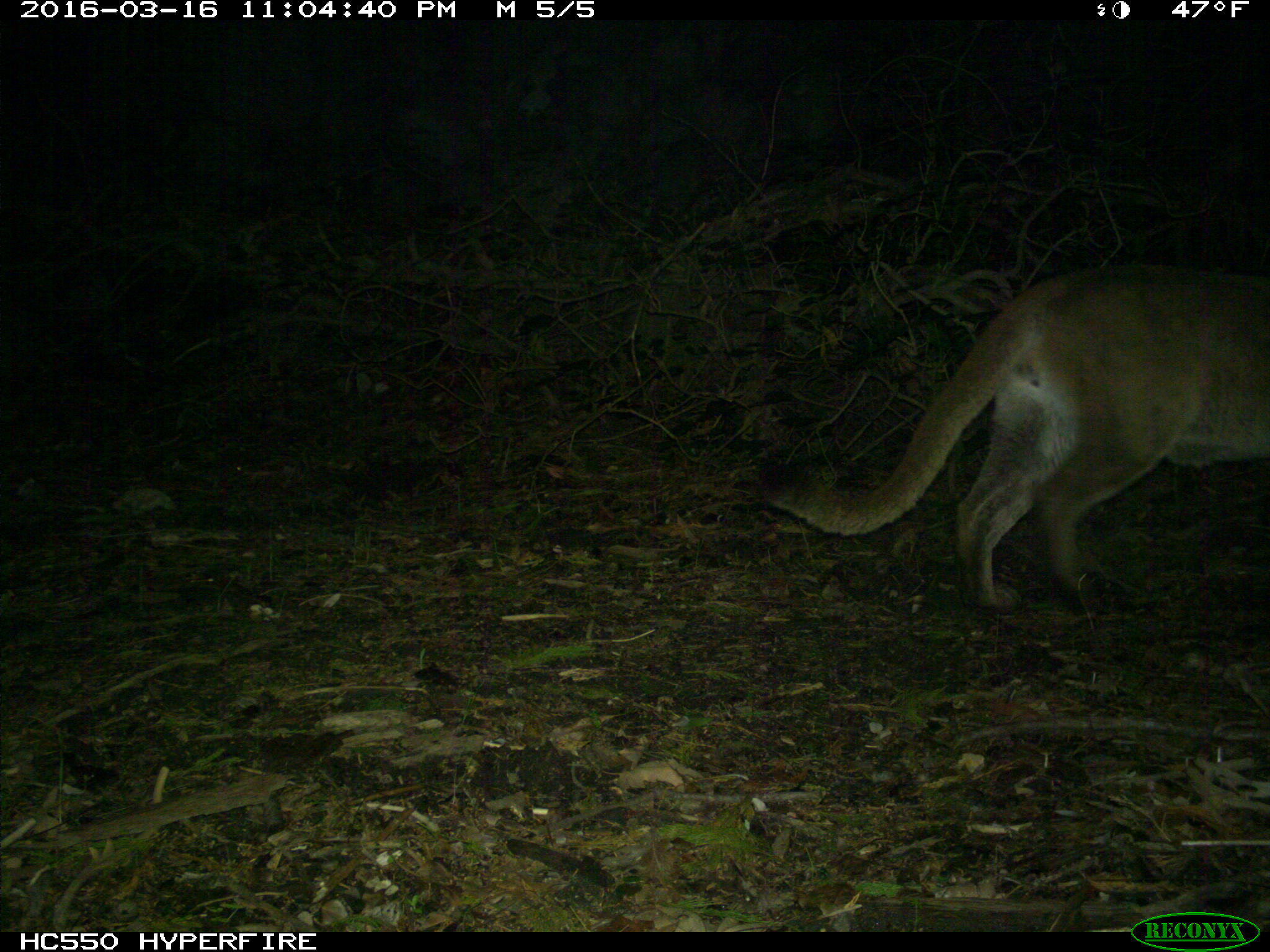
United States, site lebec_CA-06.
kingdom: Animalia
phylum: Chordata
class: Mammalia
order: Carnivora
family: Felidae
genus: Puma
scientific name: Puma concolor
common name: mountain lion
Puma concolor (mountain lion).